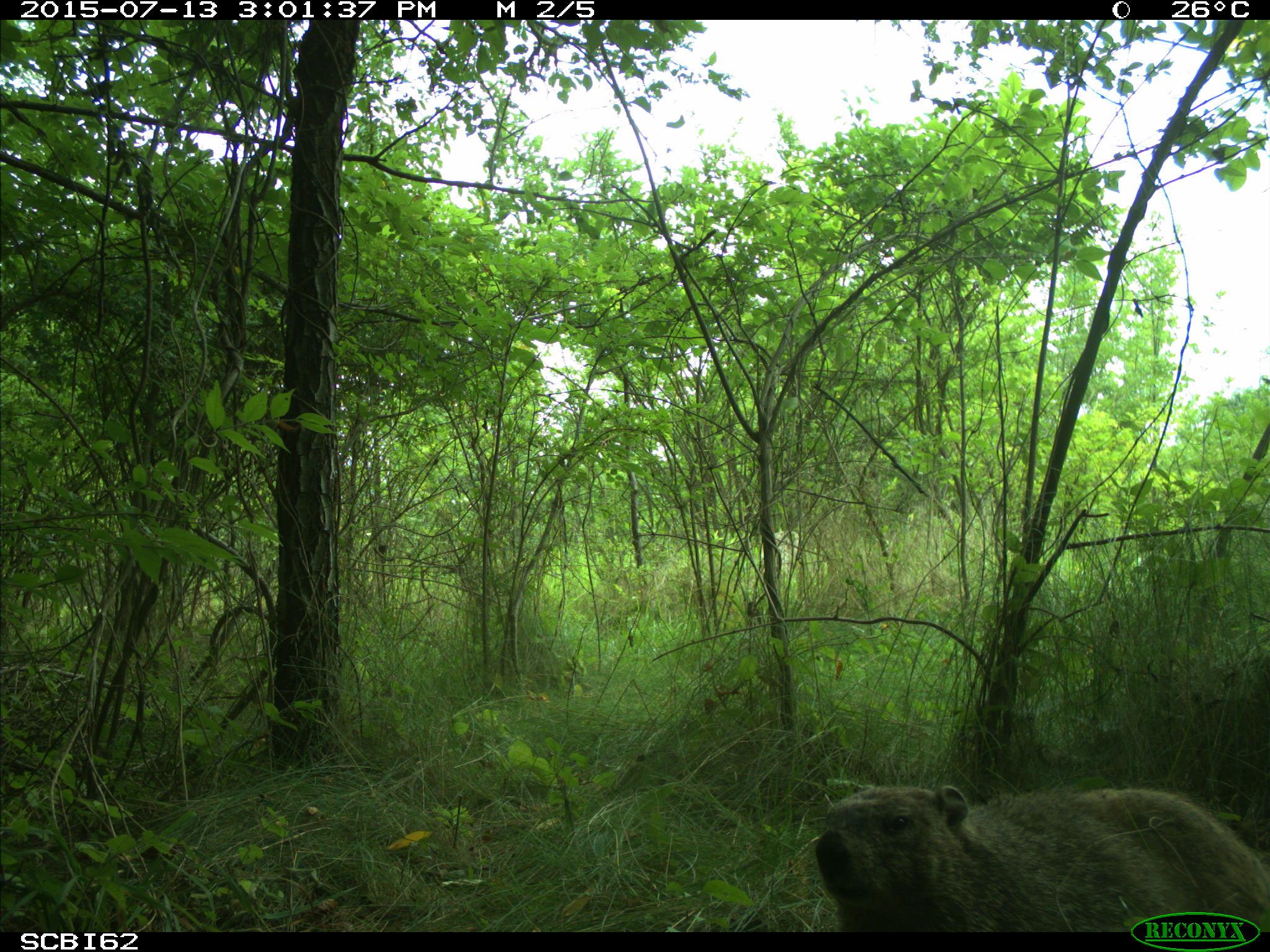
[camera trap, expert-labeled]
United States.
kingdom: Animalia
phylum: Chordata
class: Mammalia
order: Rodentia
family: Sciuridae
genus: Marmota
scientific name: Marmota monax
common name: woodchuck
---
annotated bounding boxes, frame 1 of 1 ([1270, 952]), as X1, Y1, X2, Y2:
Woodchuck: 807, 763, 1270, 935